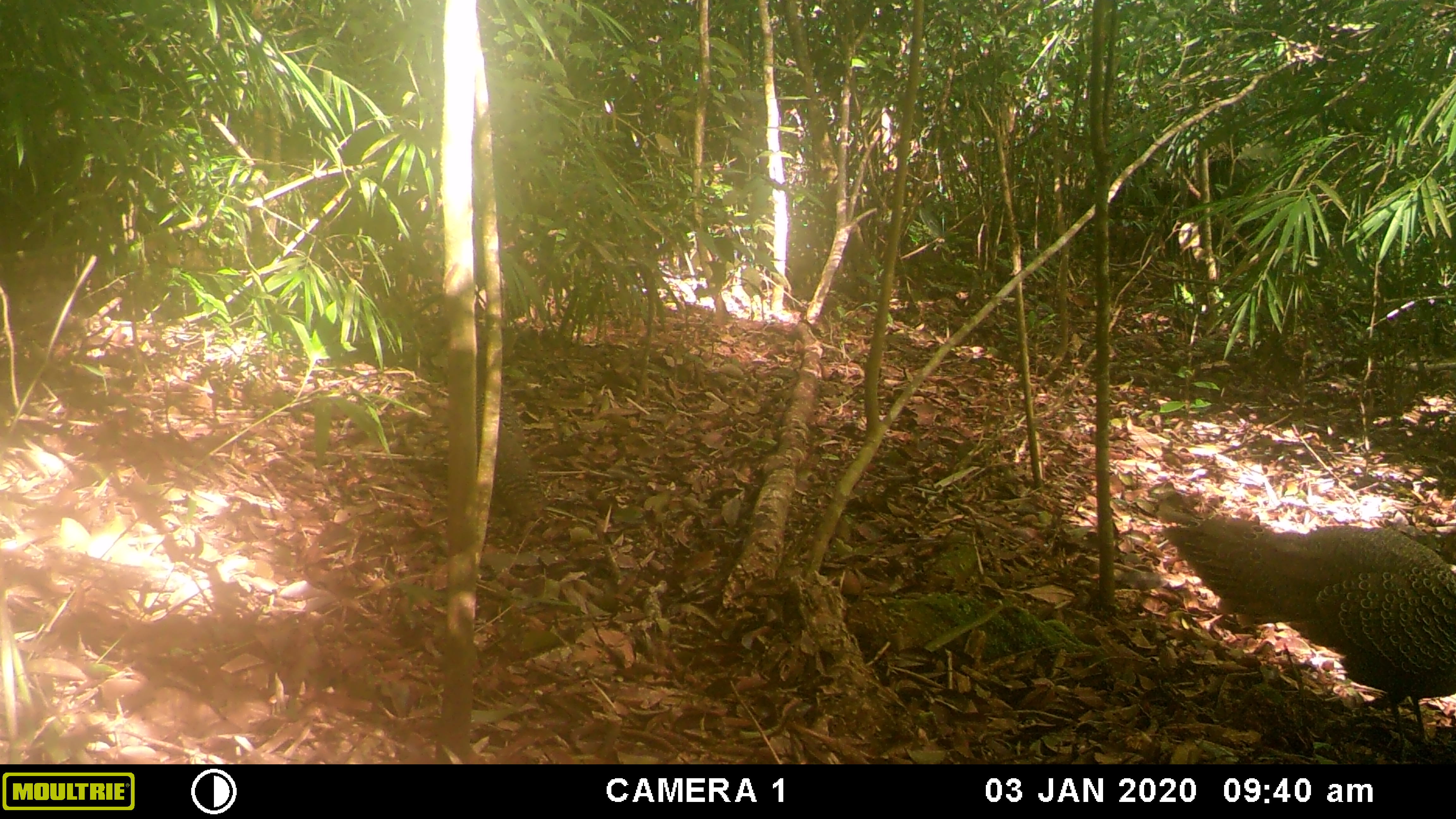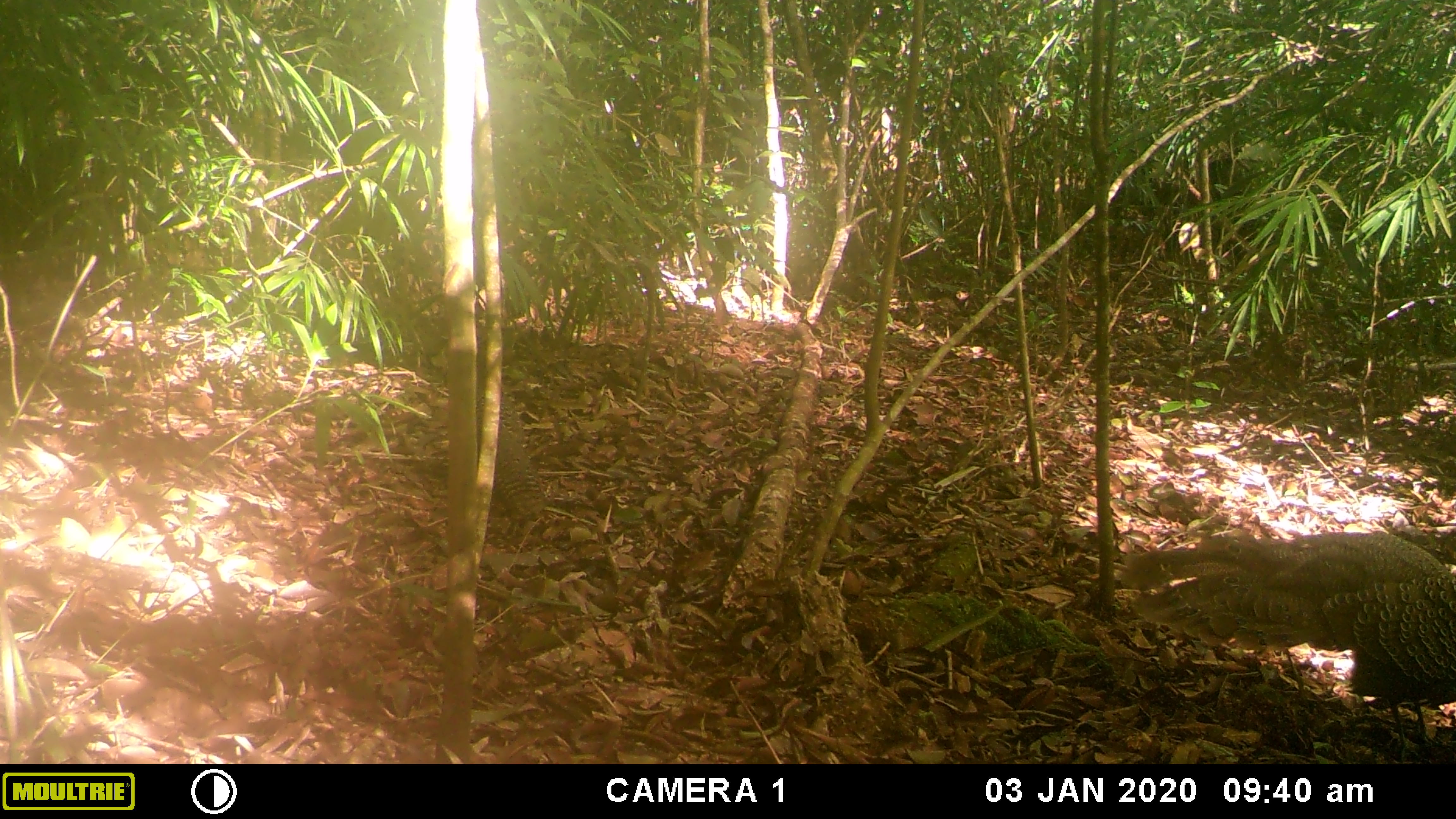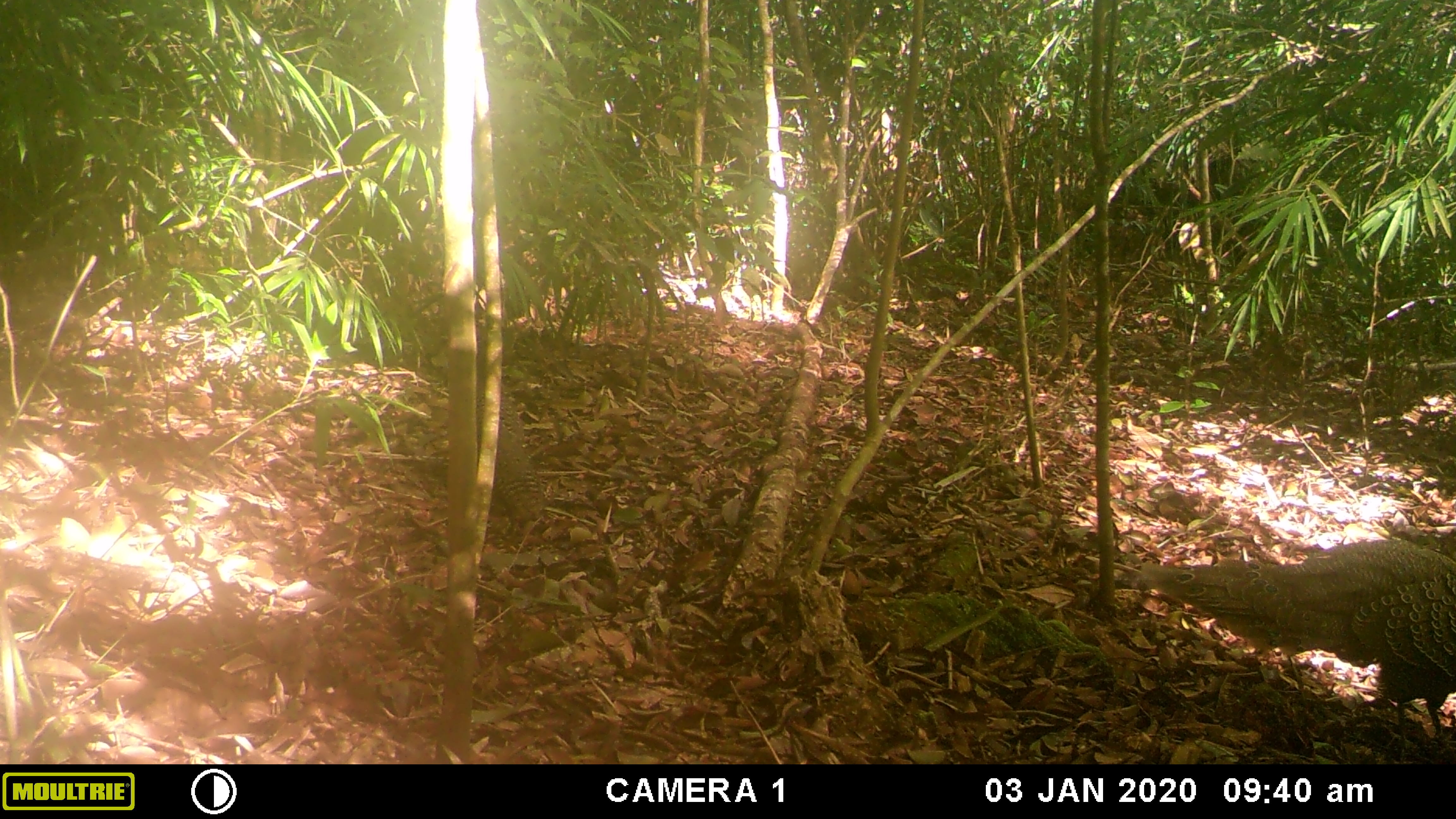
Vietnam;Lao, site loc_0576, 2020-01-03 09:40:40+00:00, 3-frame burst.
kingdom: Animalia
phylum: Chordata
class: Aves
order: Galliformes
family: Phasianidae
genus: Polyplectron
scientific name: Polyplectron bicalcaratum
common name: gray peacock-pheasant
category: grey peacock pheasant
Grey peacock pheasant (gray peacock-pheasant) (Polyplectron bicalcaratum). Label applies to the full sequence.